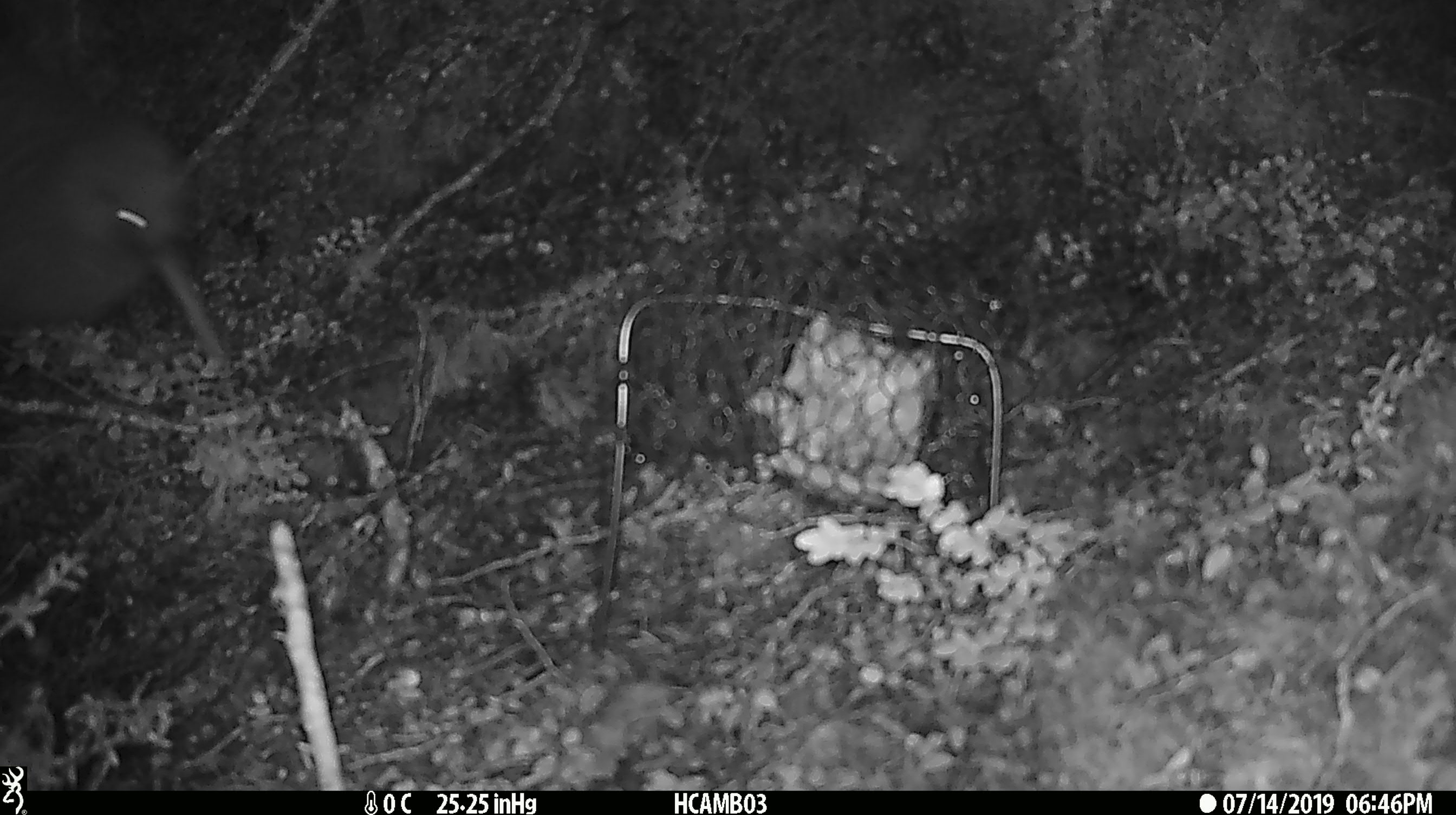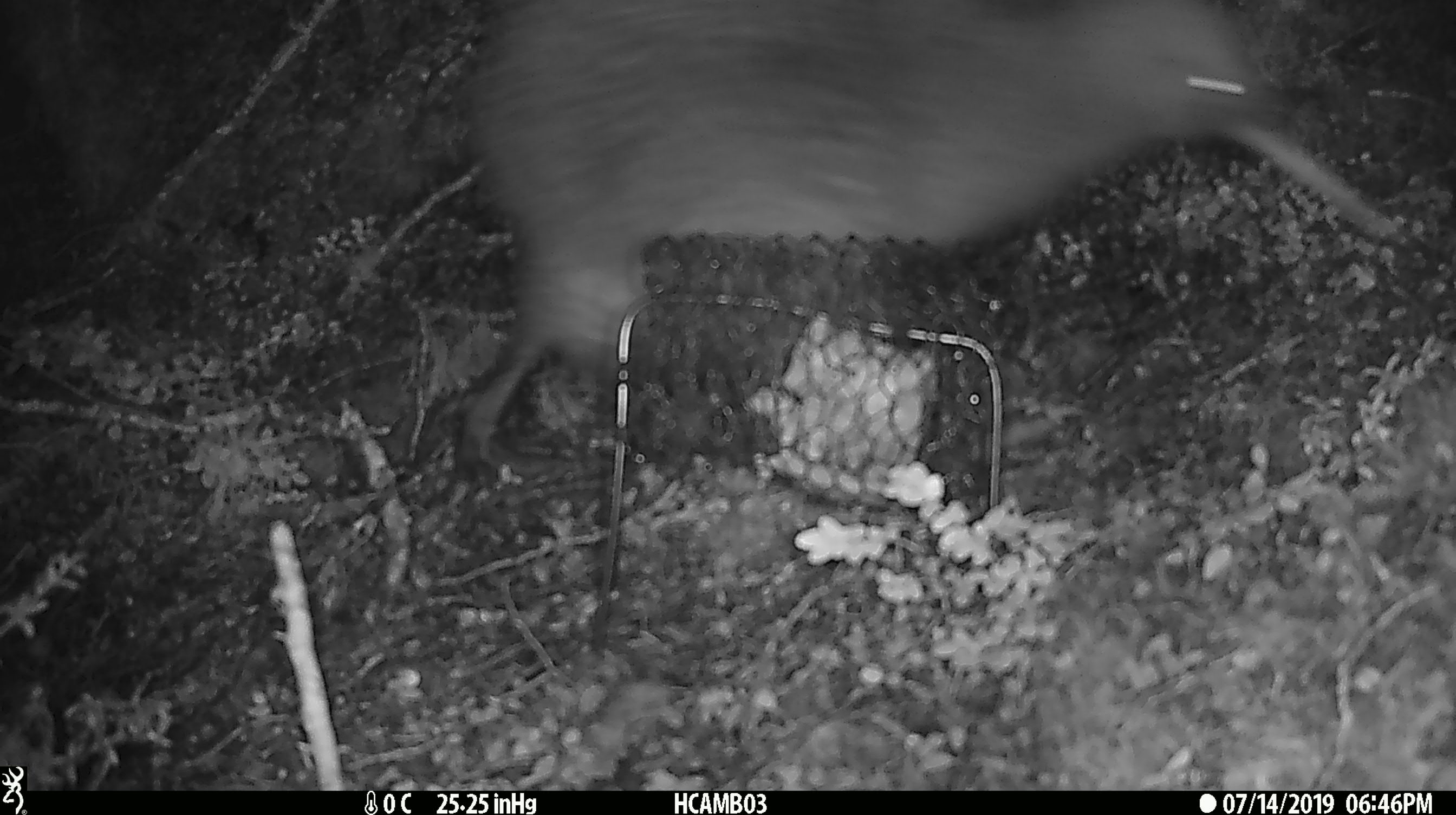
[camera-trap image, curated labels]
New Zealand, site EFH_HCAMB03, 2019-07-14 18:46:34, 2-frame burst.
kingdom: Animalia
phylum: Chordata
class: Aves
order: Apterygiformes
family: Apterygidae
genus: Apteryx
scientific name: Apteryx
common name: kiwi